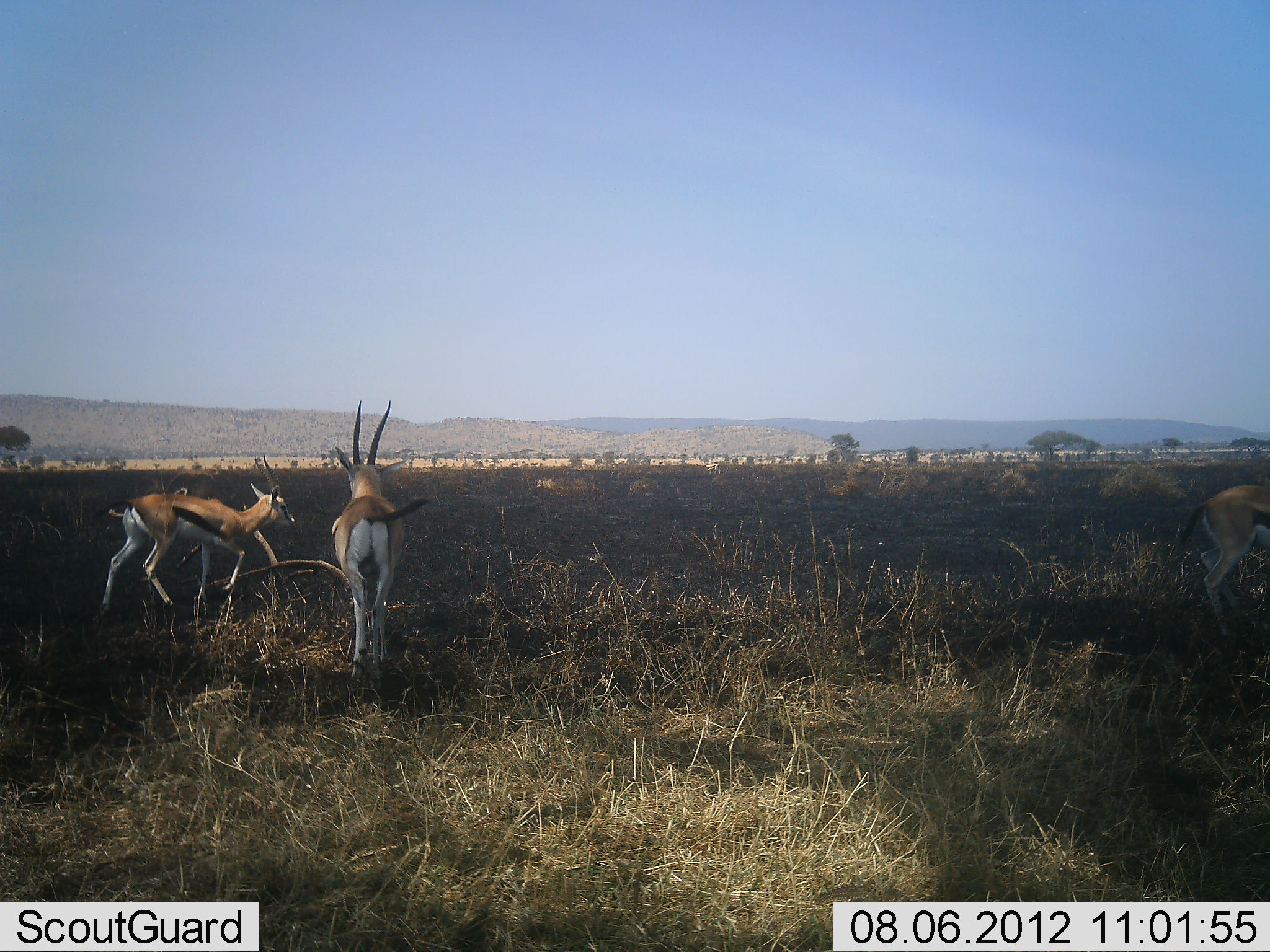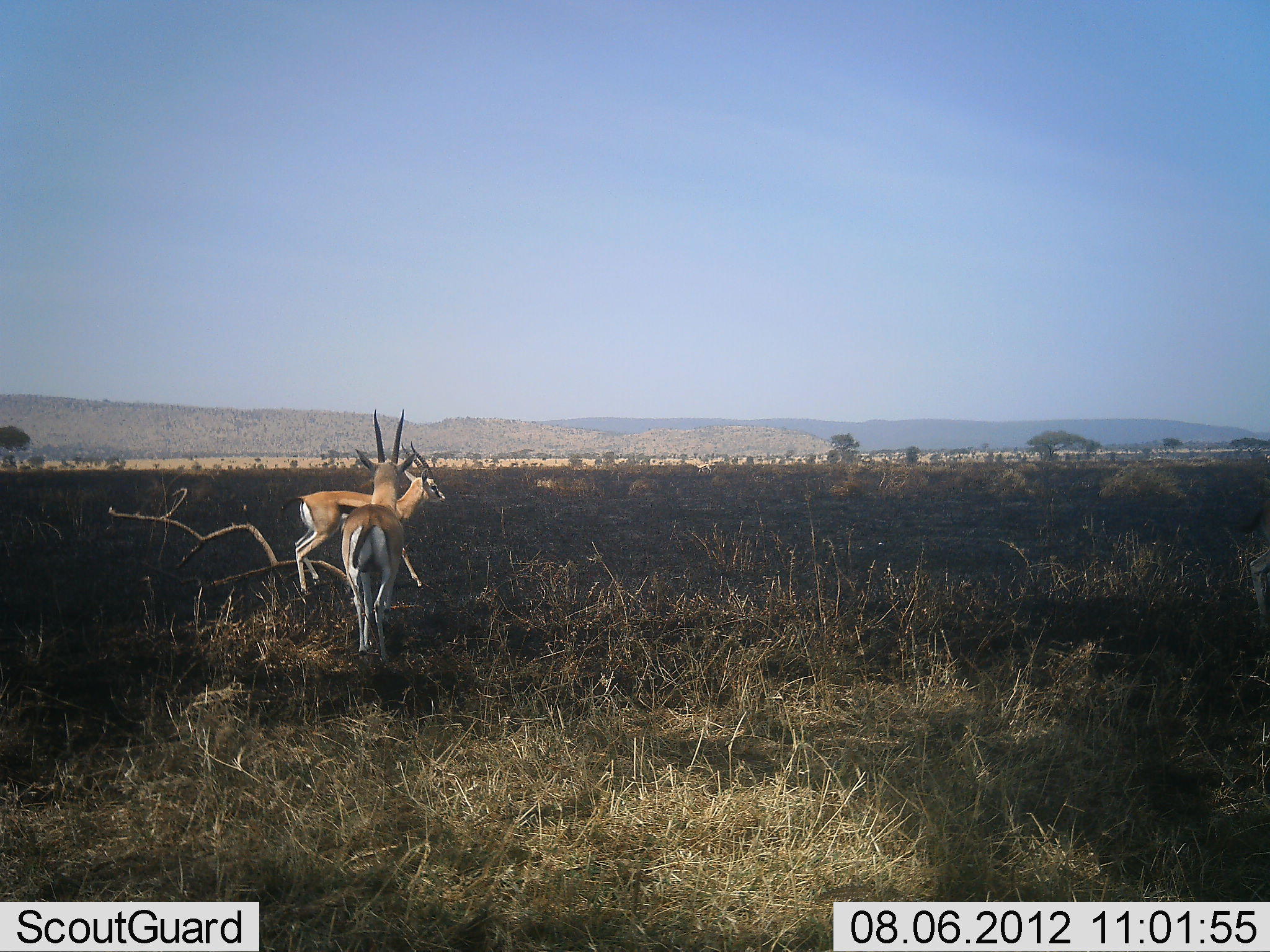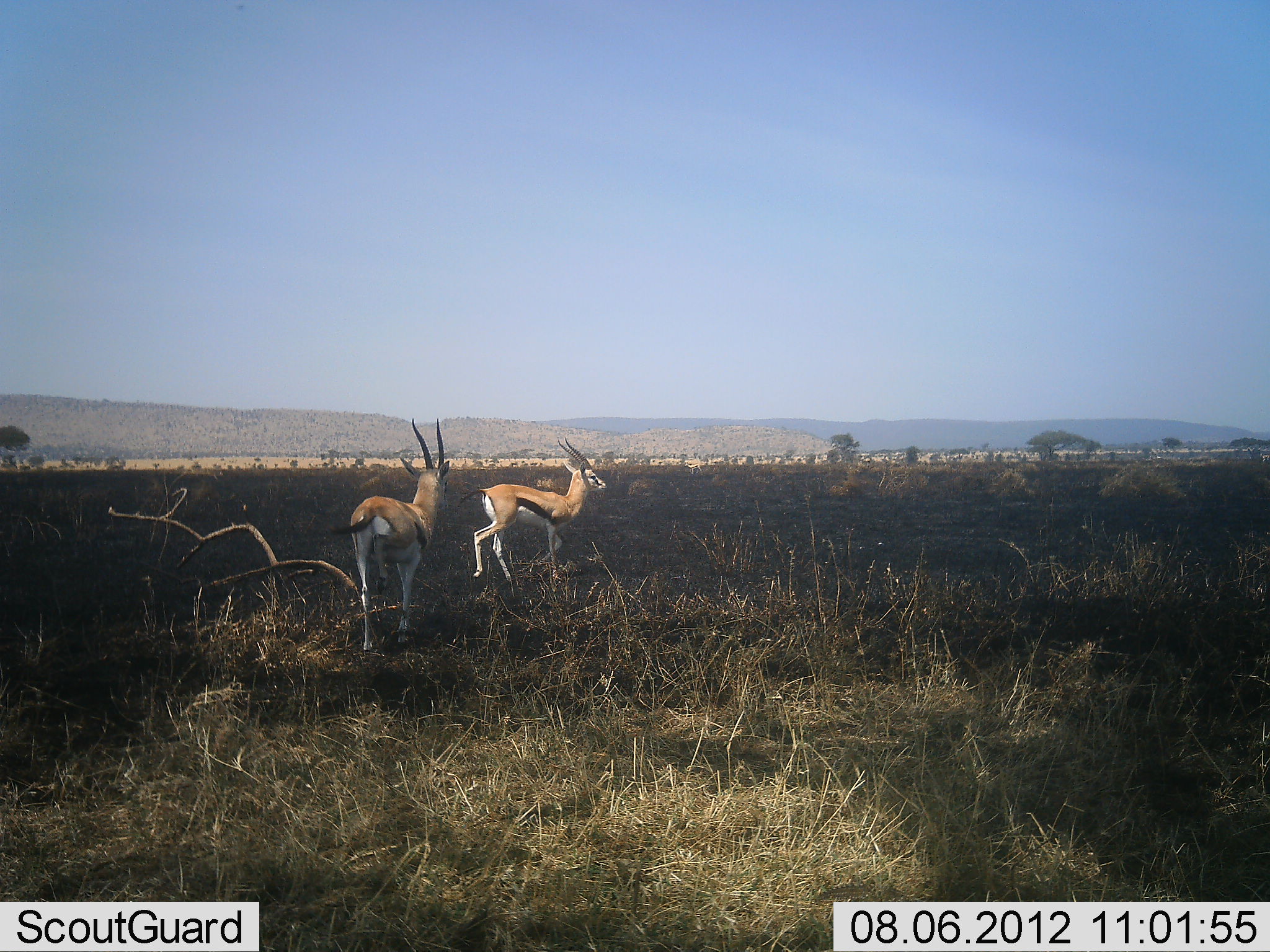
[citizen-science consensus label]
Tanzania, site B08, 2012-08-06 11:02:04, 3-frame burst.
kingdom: Animalia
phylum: Chordata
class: Mammalia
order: Artiodactyla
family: Bovidae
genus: Eudorcas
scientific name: Eudorcas thomsonii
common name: thomson's gazelle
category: gazellethomsons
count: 3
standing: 0%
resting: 0%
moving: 100%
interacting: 0%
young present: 0%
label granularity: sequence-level